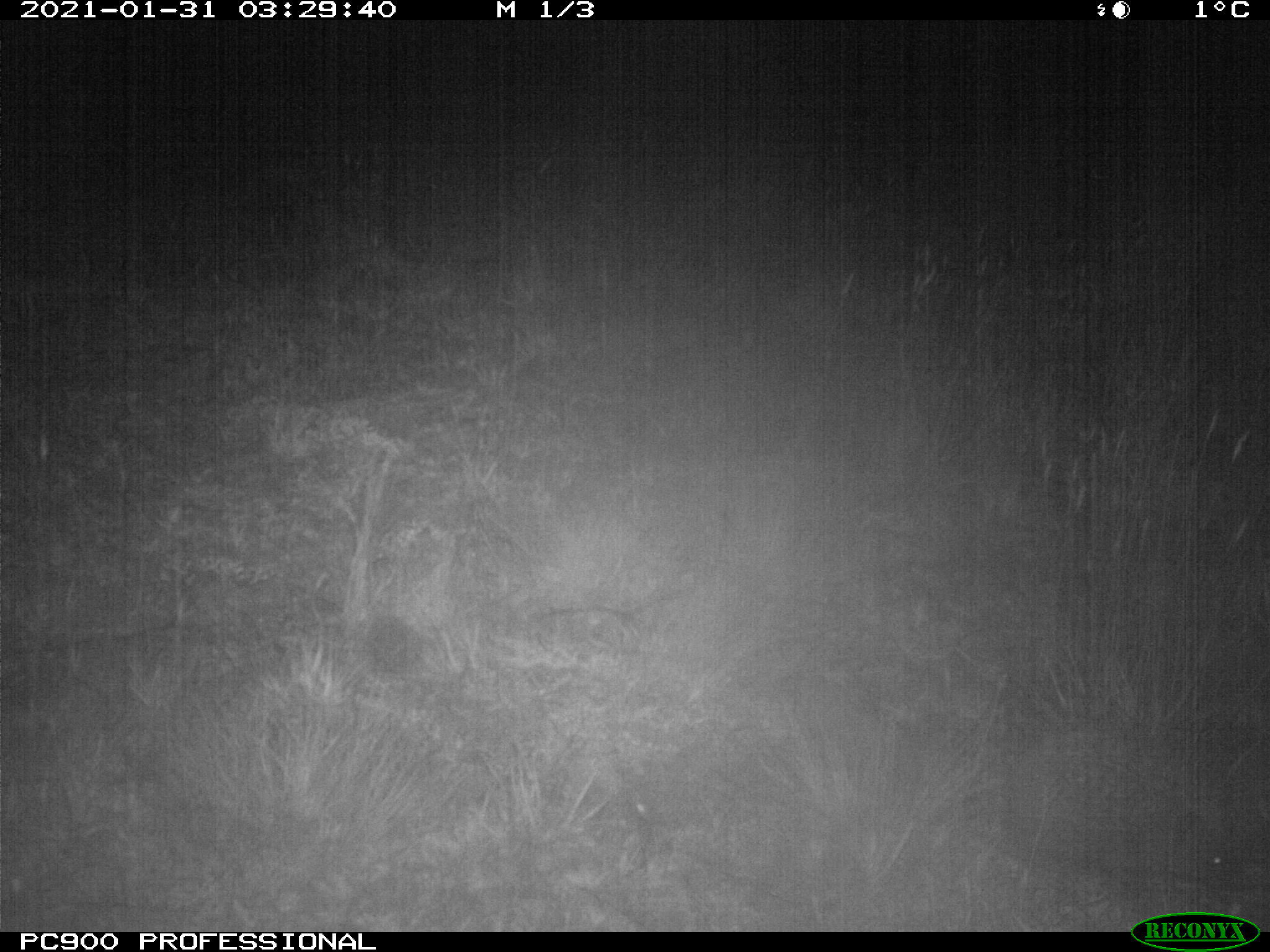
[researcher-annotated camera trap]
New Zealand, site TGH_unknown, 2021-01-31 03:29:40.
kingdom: Animalia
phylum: Chordata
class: Mammalia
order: Eulipotyphla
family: Erinaceidae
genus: Erinaceus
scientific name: Erinaceus europaeus europaeus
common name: european hedgehog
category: hedgehog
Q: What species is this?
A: Hedgehog (european hedgehog) (Erinaceus europaeus europaeus).